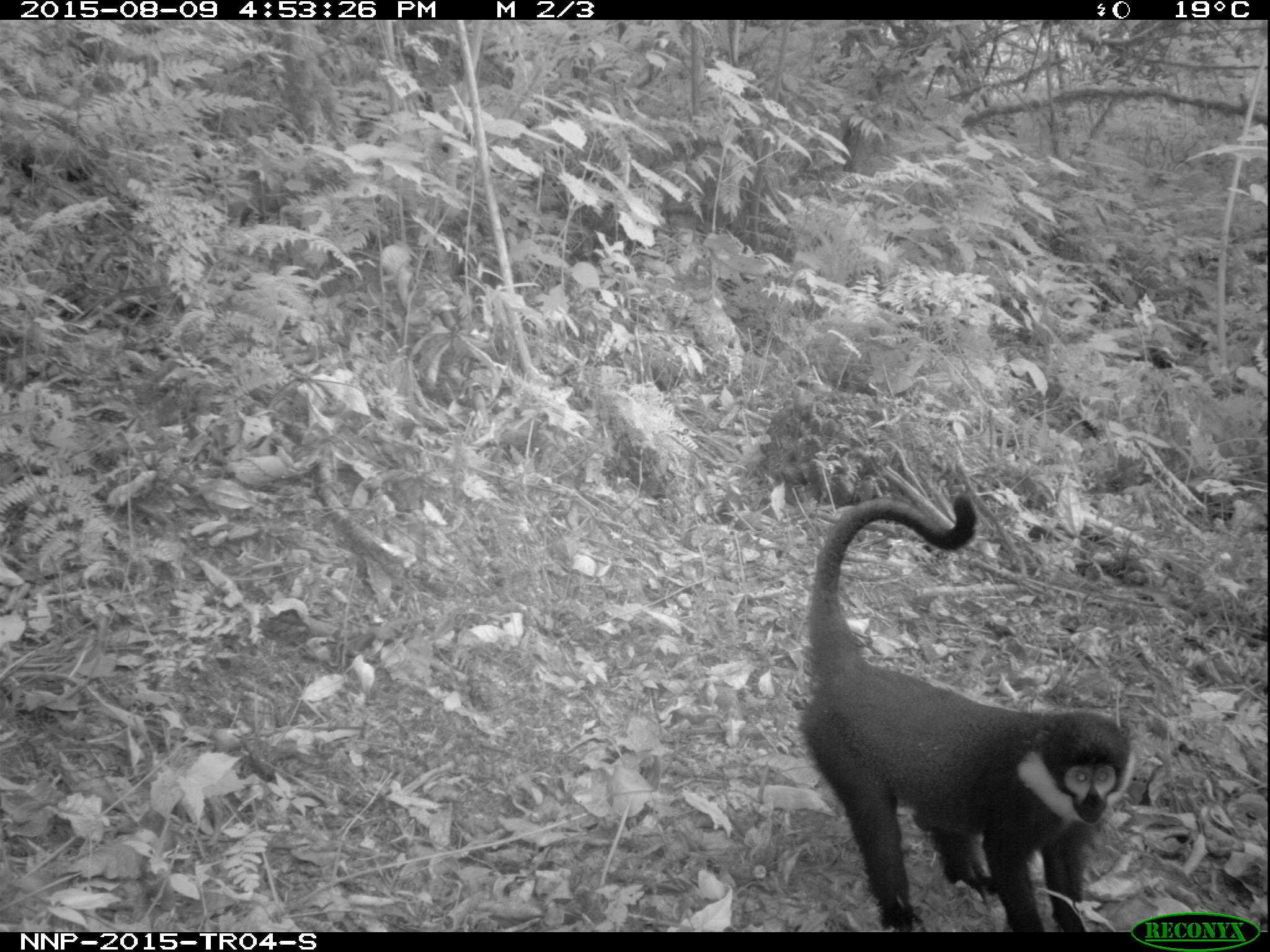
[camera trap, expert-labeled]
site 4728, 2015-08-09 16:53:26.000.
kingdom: Animalia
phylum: Chordata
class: Mammalia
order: Primates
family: Cercopithecidae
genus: Allochrocebus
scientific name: Allochrocebus lhoesti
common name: l'hoest's monkey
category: cercopithecus lhoesti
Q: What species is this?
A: Cercopithecus lhoesti (l'hoest's monkey) (Allochrocebus lhoesti).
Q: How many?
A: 1.